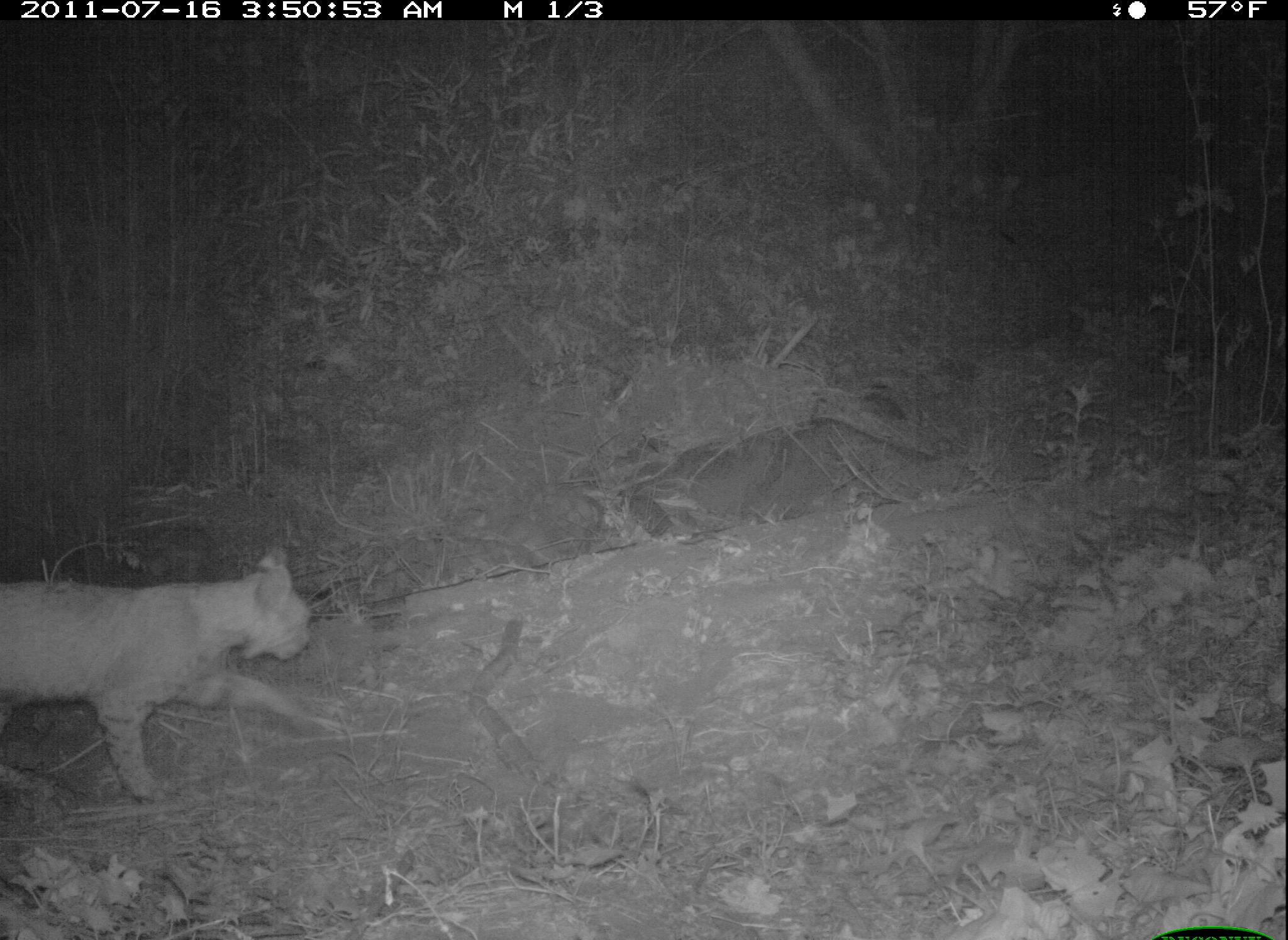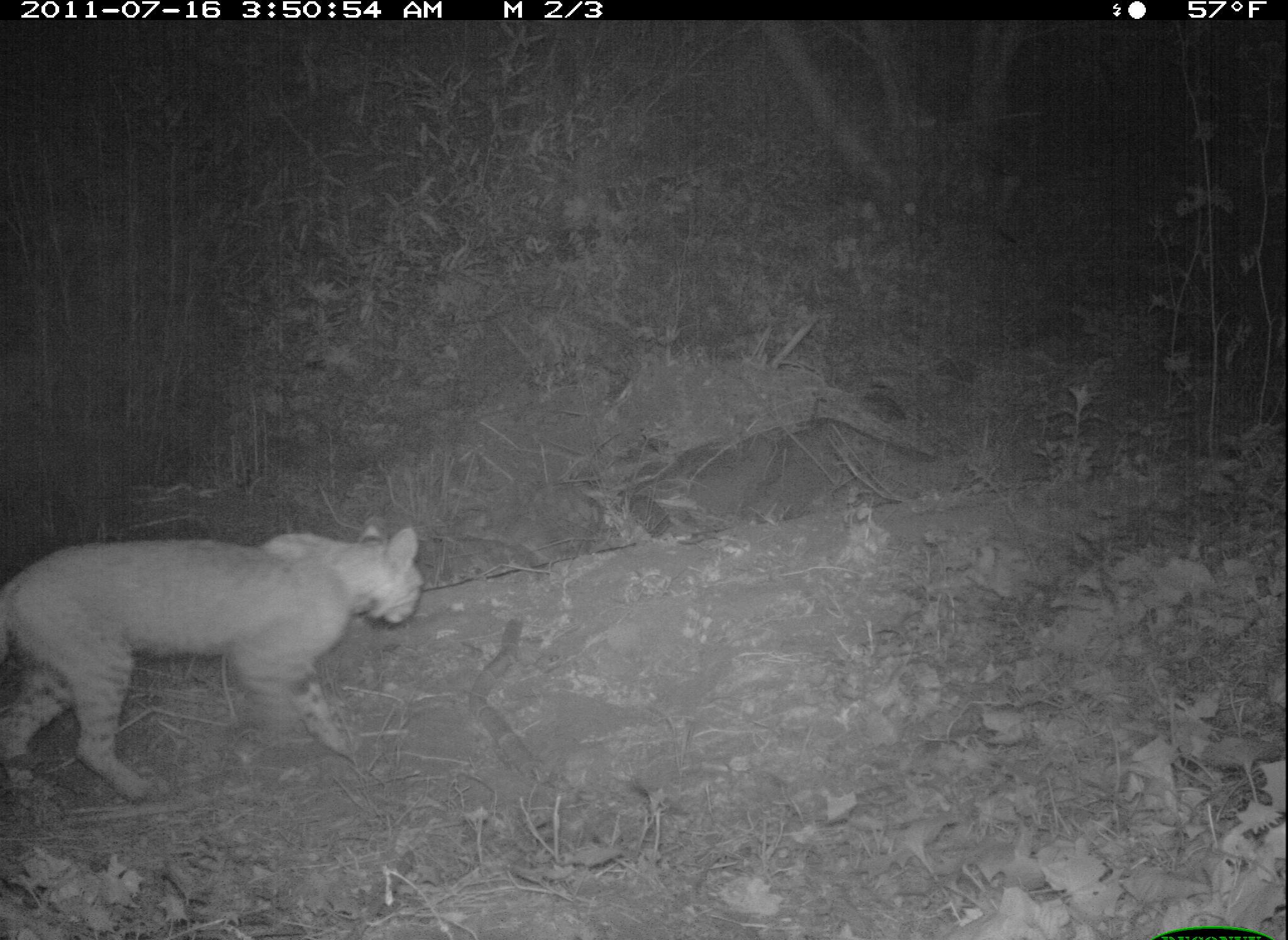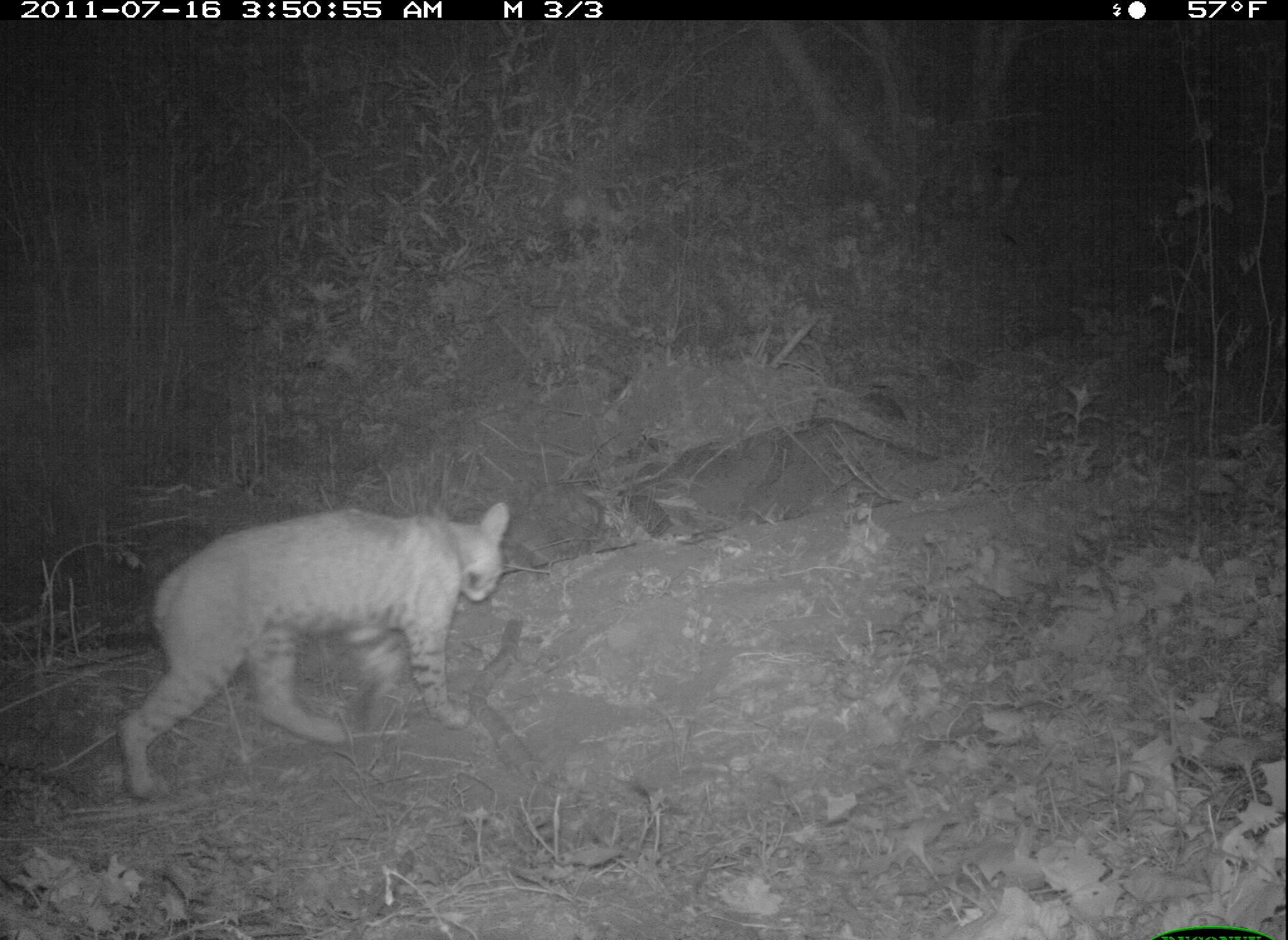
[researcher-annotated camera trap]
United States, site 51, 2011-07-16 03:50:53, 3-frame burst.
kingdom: Animalia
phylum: Chordata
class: Mammalia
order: Carnivora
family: Felidae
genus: Lynx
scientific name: Lynx rufus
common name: bobcat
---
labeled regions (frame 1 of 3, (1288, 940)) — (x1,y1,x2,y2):
bobcat: (3,538,319,804)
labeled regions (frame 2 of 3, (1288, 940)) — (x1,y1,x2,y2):
bobcat: (3,512,440,812)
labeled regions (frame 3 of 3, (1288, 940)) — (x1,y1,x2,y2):
bobcat: (97,480,539,820)